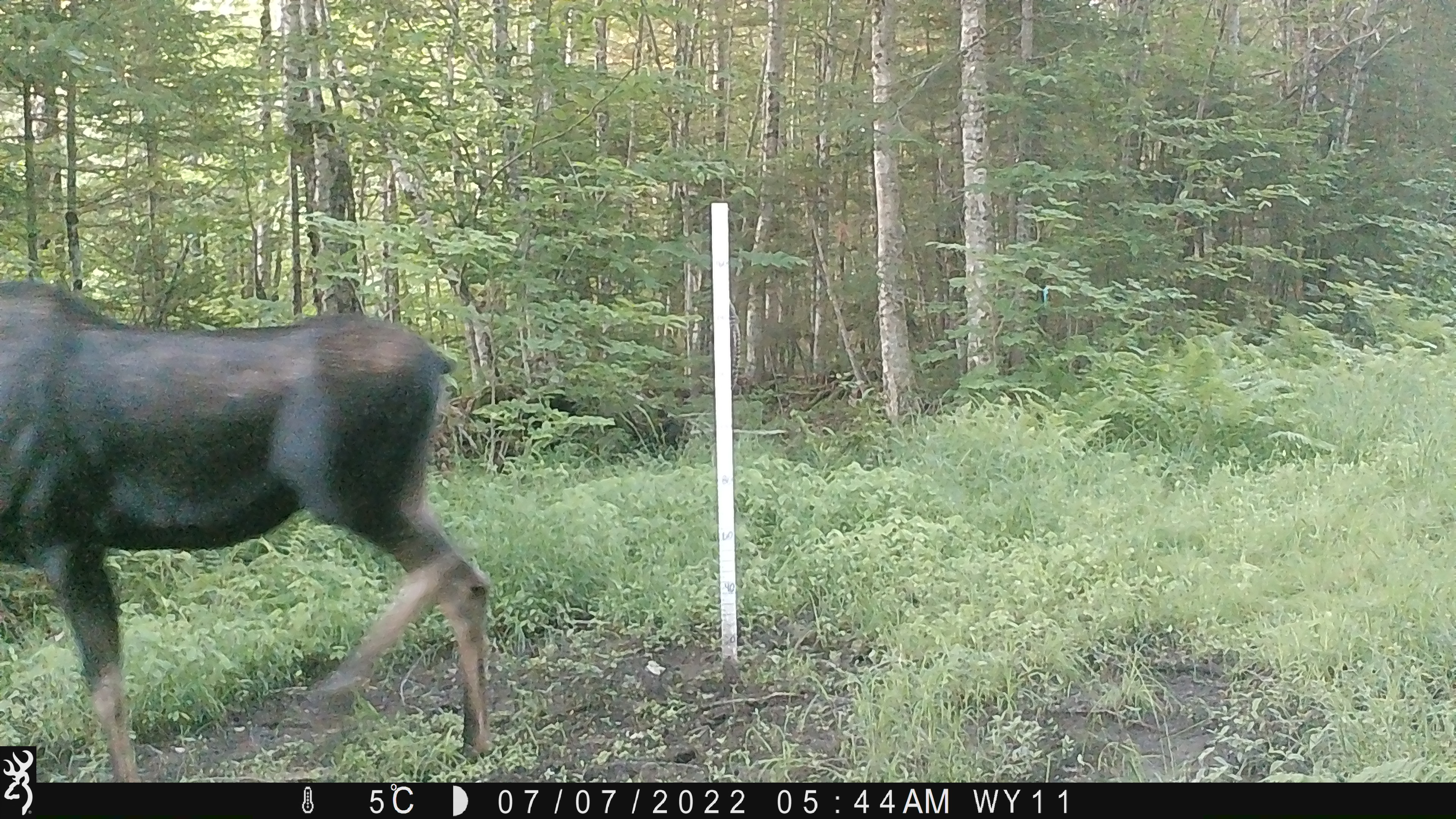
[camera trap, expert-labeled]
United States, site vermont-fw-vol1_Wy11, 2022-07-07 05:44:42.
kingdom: Animalia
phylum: Chordata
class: Mammalia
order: Artiodactyla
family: Cervidae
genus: Alces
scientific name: Alces alces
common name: moose